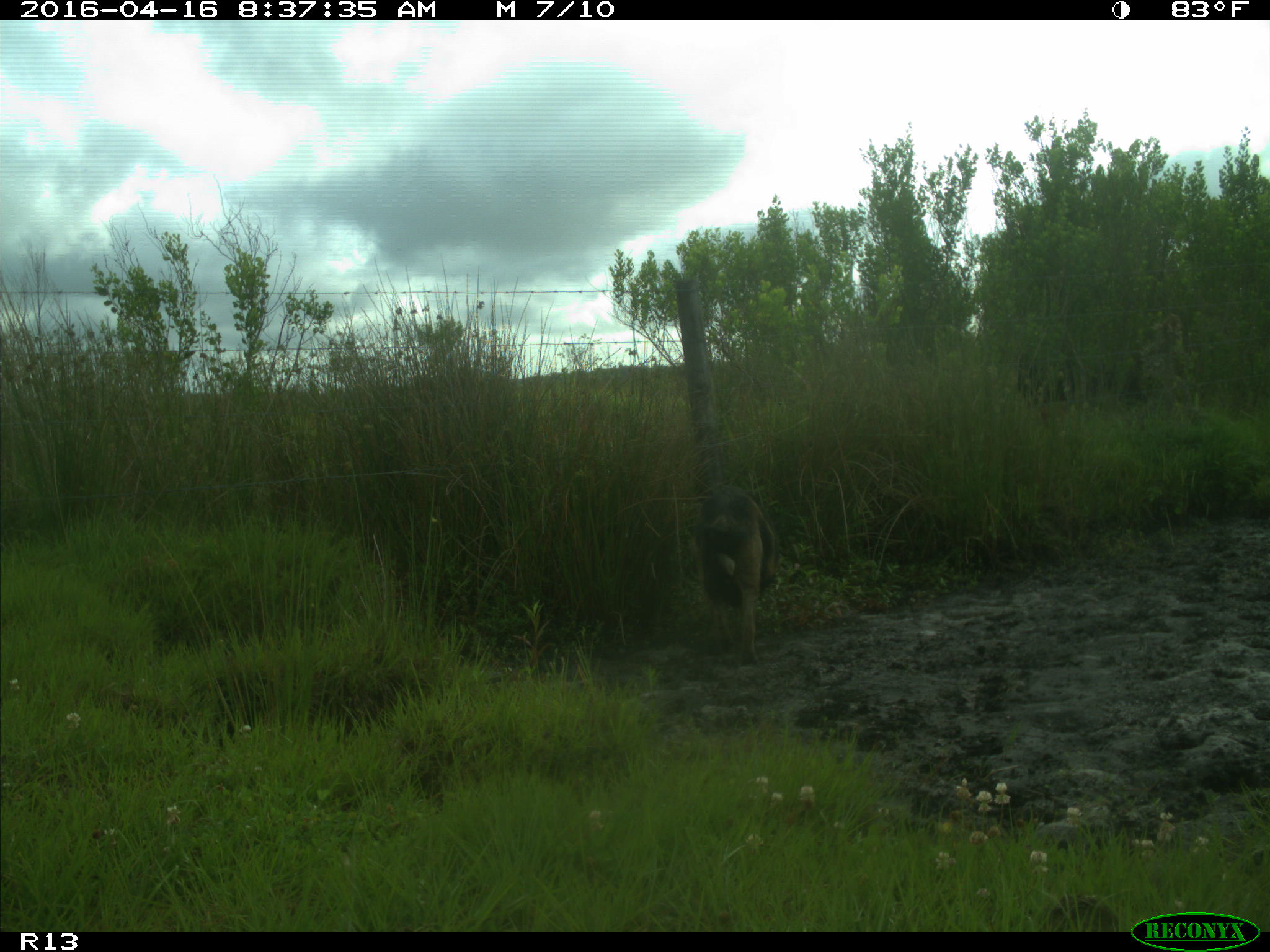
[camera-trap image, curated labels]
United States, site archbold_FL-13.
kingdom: Animalia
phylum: Chordata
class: Mammalia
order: Artiodactyla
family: Suidae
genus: Sus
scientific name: Sus scrofa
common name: wild boar